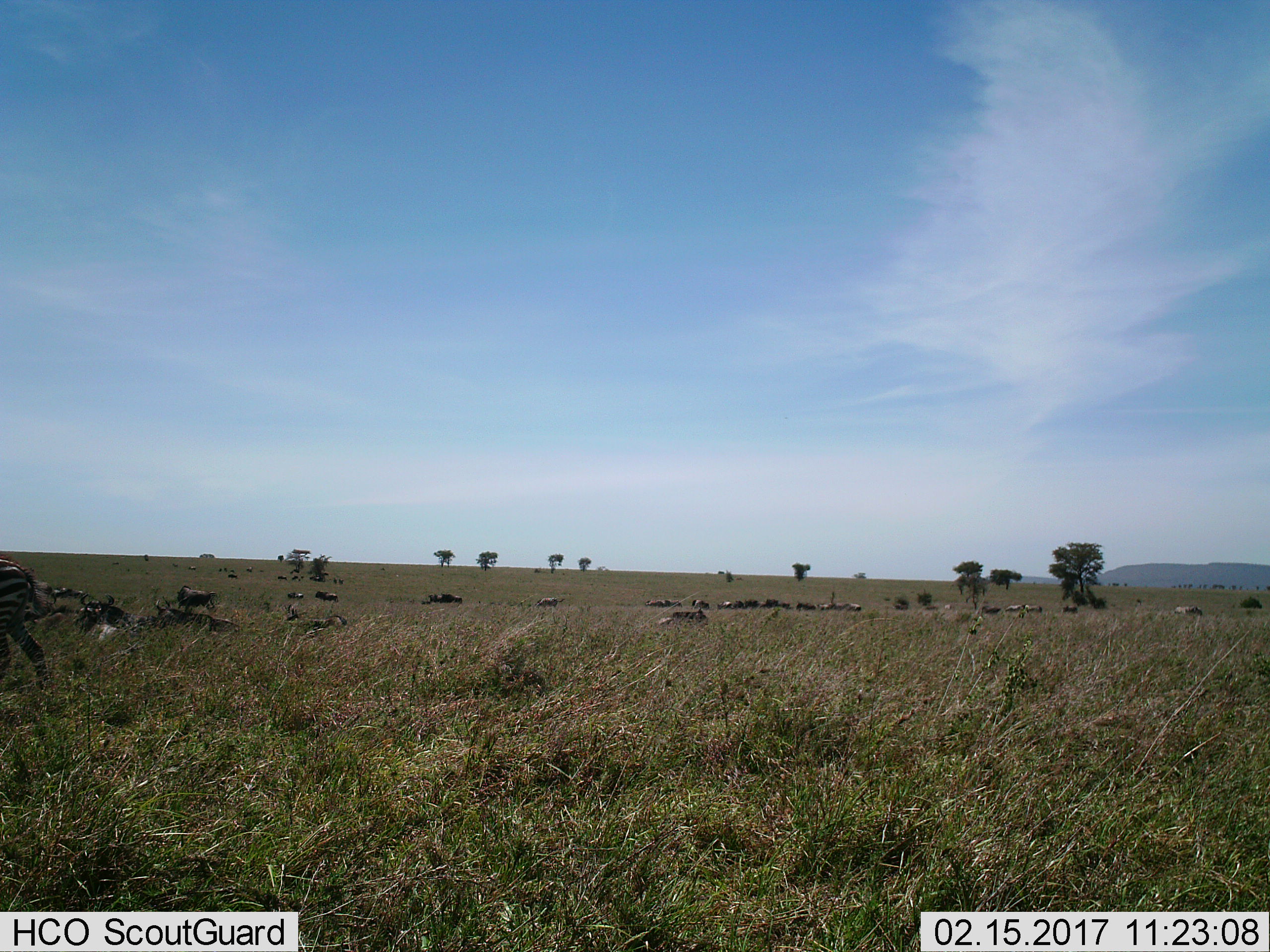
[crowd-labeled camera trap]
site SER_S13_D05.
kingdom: Animalia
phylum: Chordata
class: Mammalia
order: Artiodactyla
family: Bovidae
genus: Connochaetes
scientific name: Connochaetes taurinus taurinus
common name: blue wildebeest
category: wildebeestblue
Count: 11-50.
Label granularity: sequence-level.